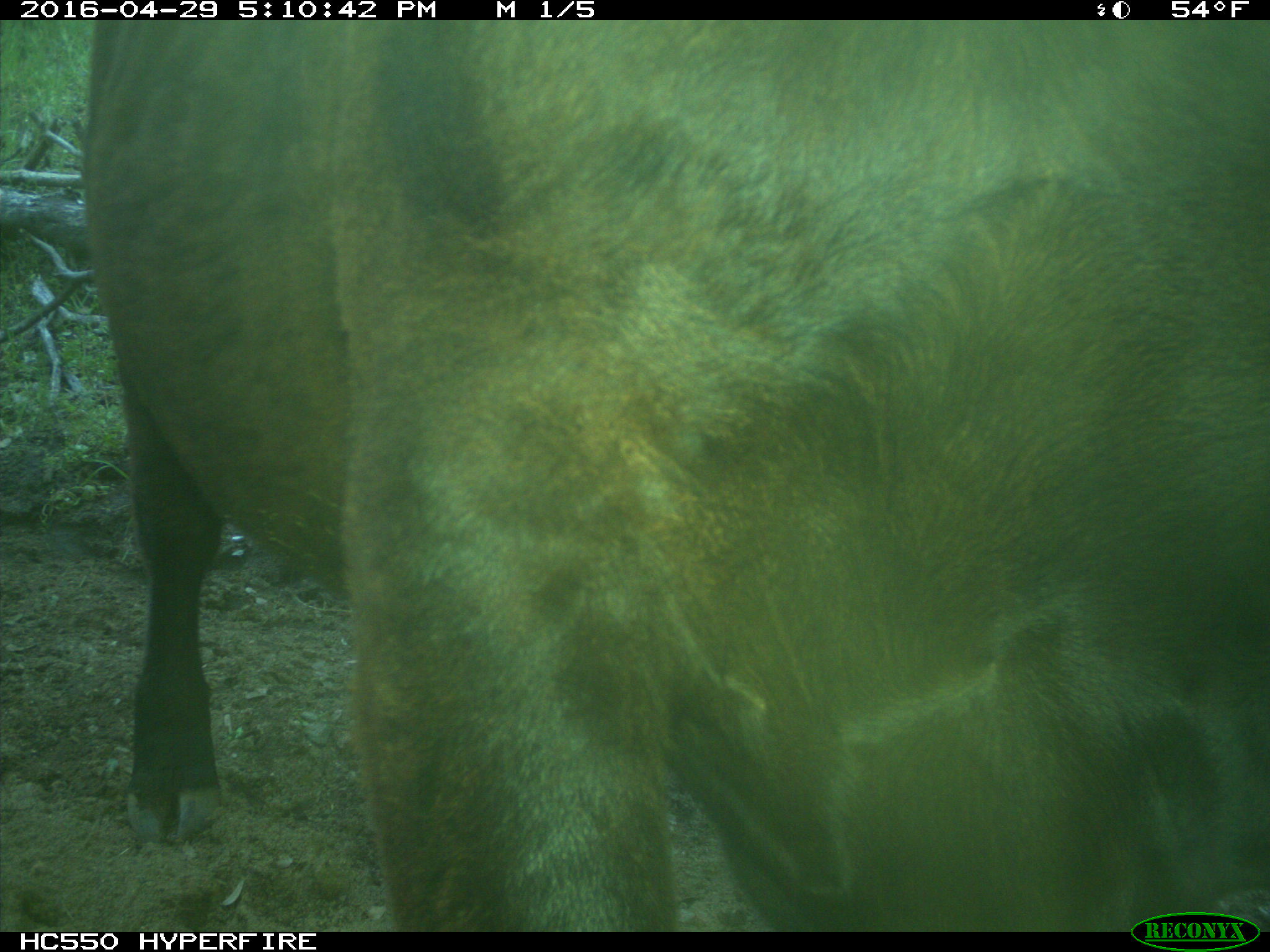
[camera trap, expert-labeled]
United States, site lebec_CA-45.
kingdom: Animalia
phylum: Chordata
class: Mammalia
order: Artiodactyla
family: Bovidae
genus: Bos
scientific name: Bos taurus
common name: domestic cow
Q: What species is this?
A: Bos taurus (domestic cow).